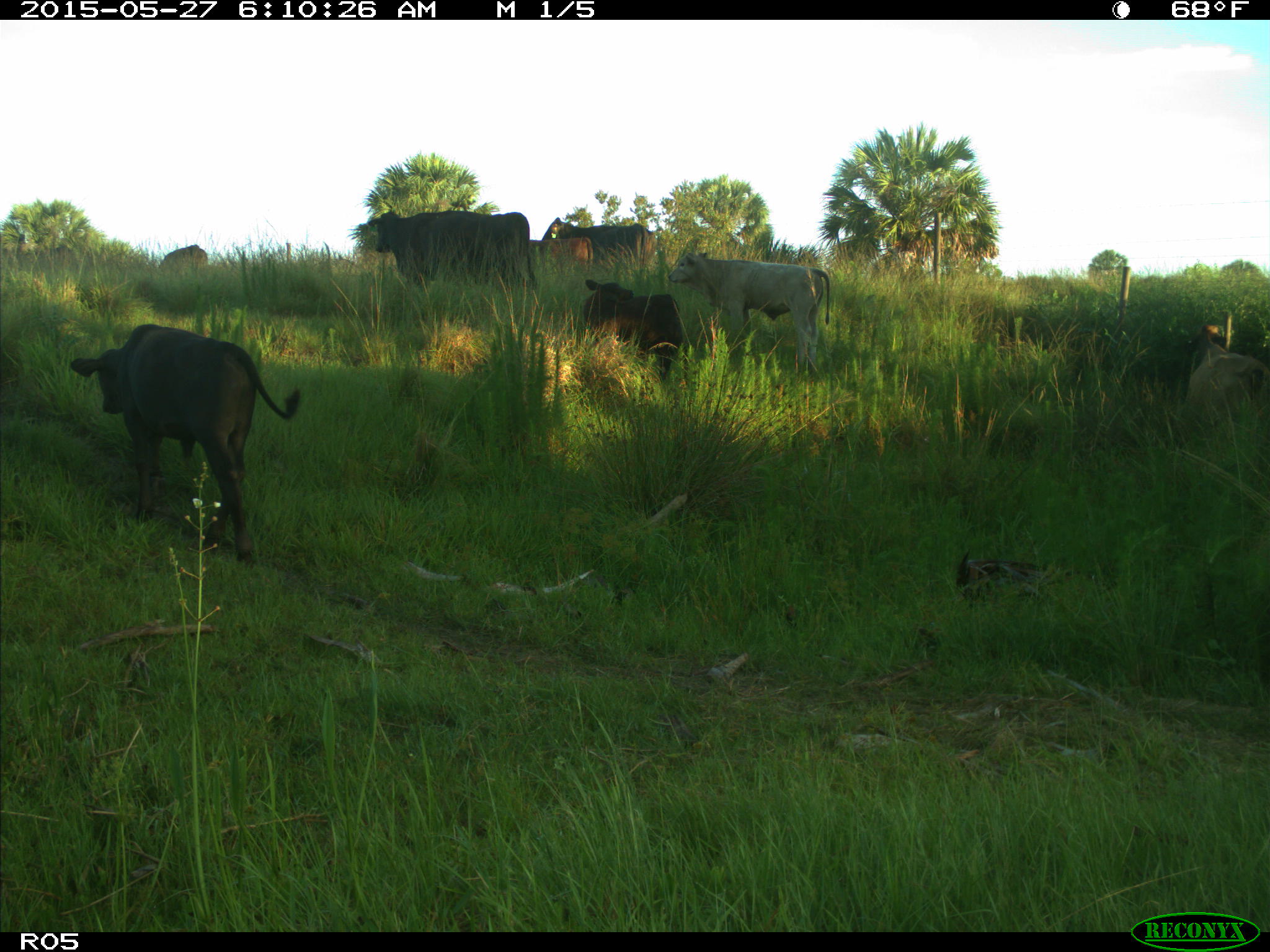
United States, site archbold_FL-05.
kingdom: Animalia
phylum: Chordata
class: Mammalia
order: Artiodactyla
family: Bovidae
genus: Bos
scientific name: Bos taurus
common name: domestic cow